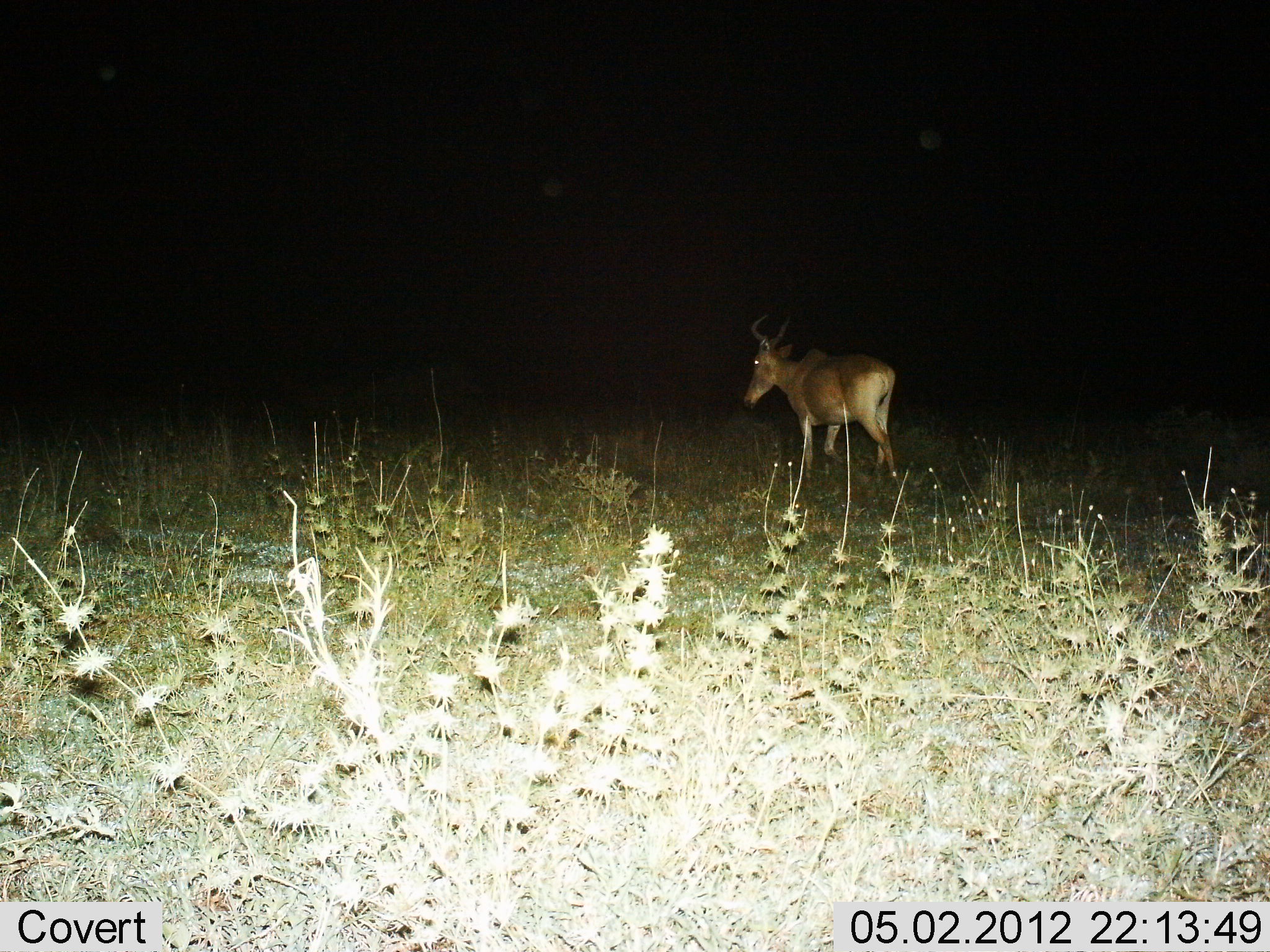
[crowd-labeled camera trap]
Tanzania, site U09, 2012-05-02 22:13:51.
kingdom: Animalia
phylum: Chordata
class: Mammalia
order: Artiodactyla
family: Bovidae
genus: Alcelaphus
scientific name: Alcelaphus buselaphus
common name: hartebeest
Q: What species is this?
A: Hartebeest (Alcelaphus buselaphus).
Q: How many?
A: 1.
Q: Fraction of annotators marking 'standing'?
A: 44%.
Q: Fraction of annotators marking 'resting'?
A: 0%.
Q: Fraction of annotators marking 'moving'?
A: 56%.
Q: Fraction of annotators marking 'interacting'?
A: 0%.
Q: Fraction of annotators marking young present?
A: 0%.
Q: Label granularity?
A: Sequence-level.